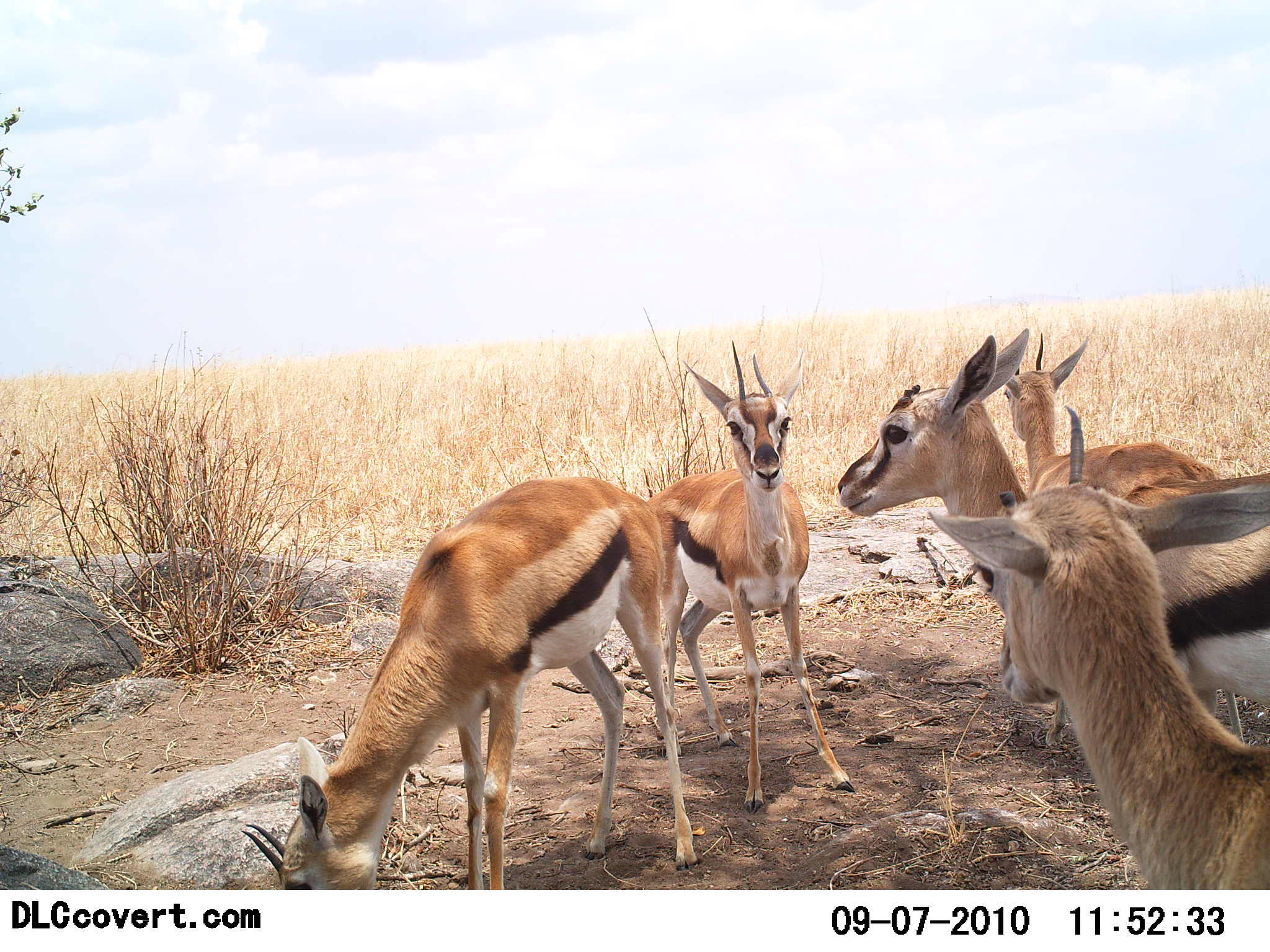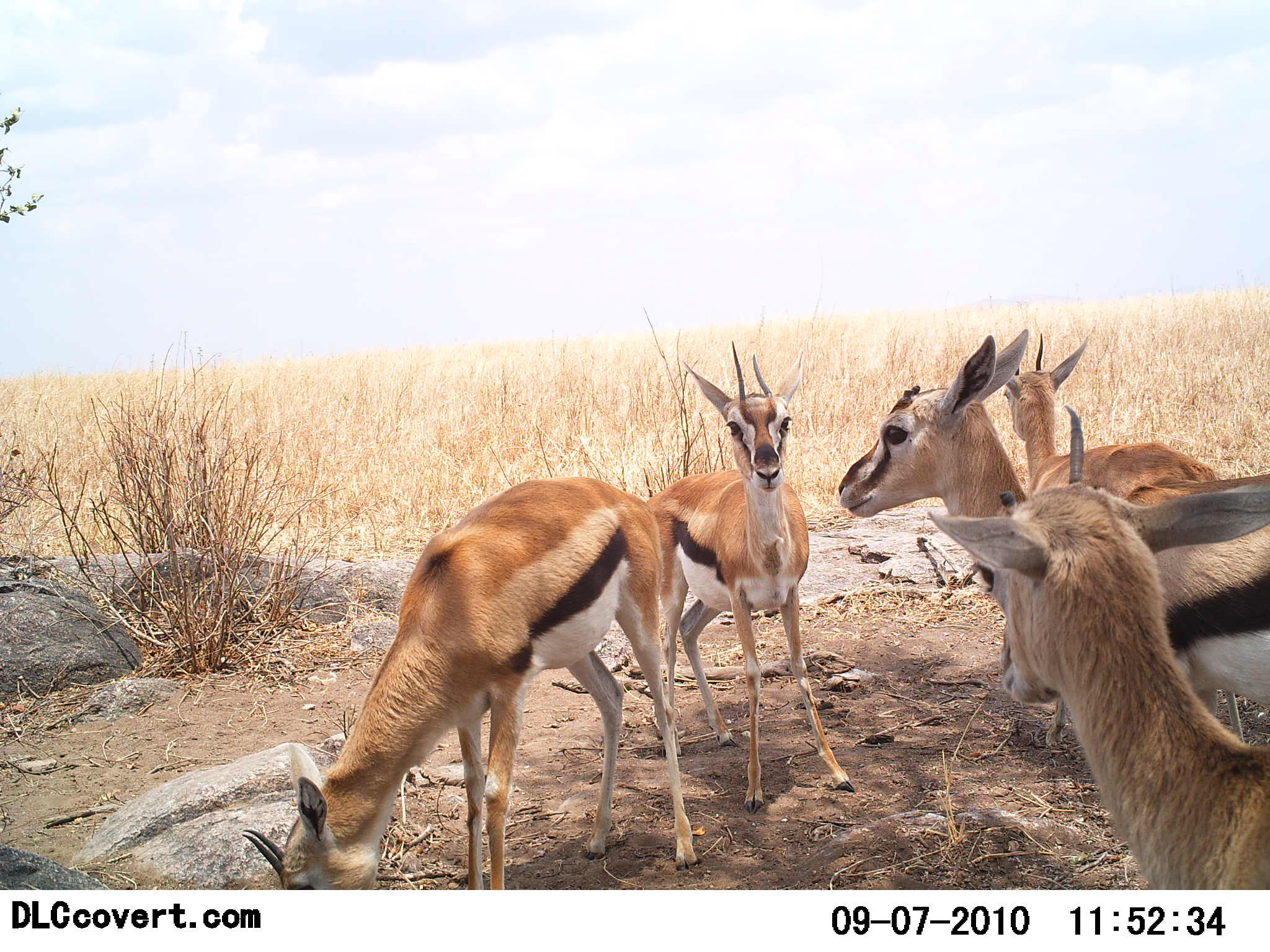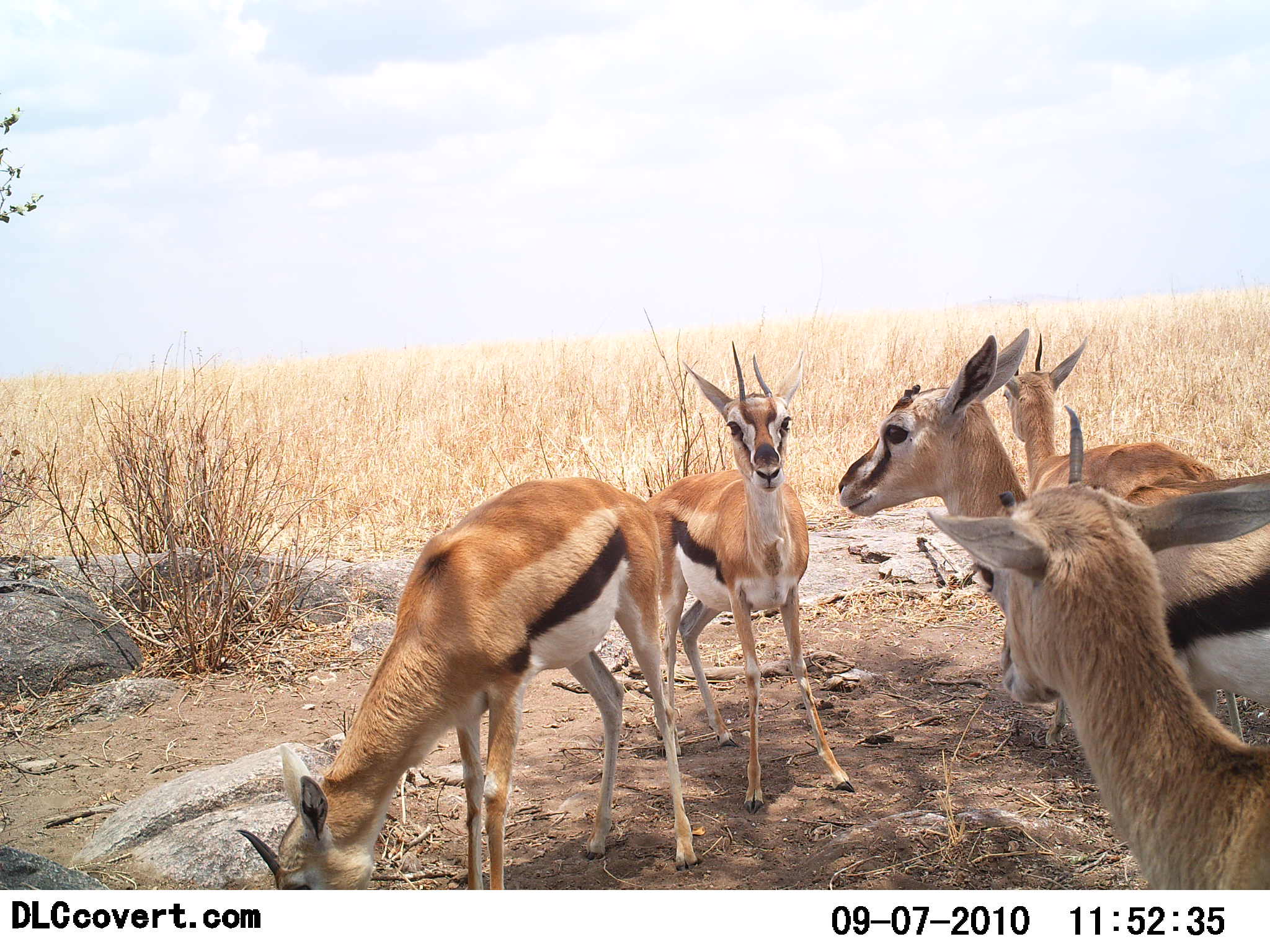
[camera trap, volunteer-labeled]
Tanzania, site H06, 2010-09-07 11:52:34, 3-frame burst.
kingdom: Animalia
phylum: Chordata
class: Mammalia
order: Artiodactyla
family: Bovidae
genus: Eudorcas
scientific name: Eudorcas thomsonii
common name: thomson's gazelle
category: gazellethomsons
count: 5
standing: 100%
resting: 7%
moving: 0%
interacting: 7%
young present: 0%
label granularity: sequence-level